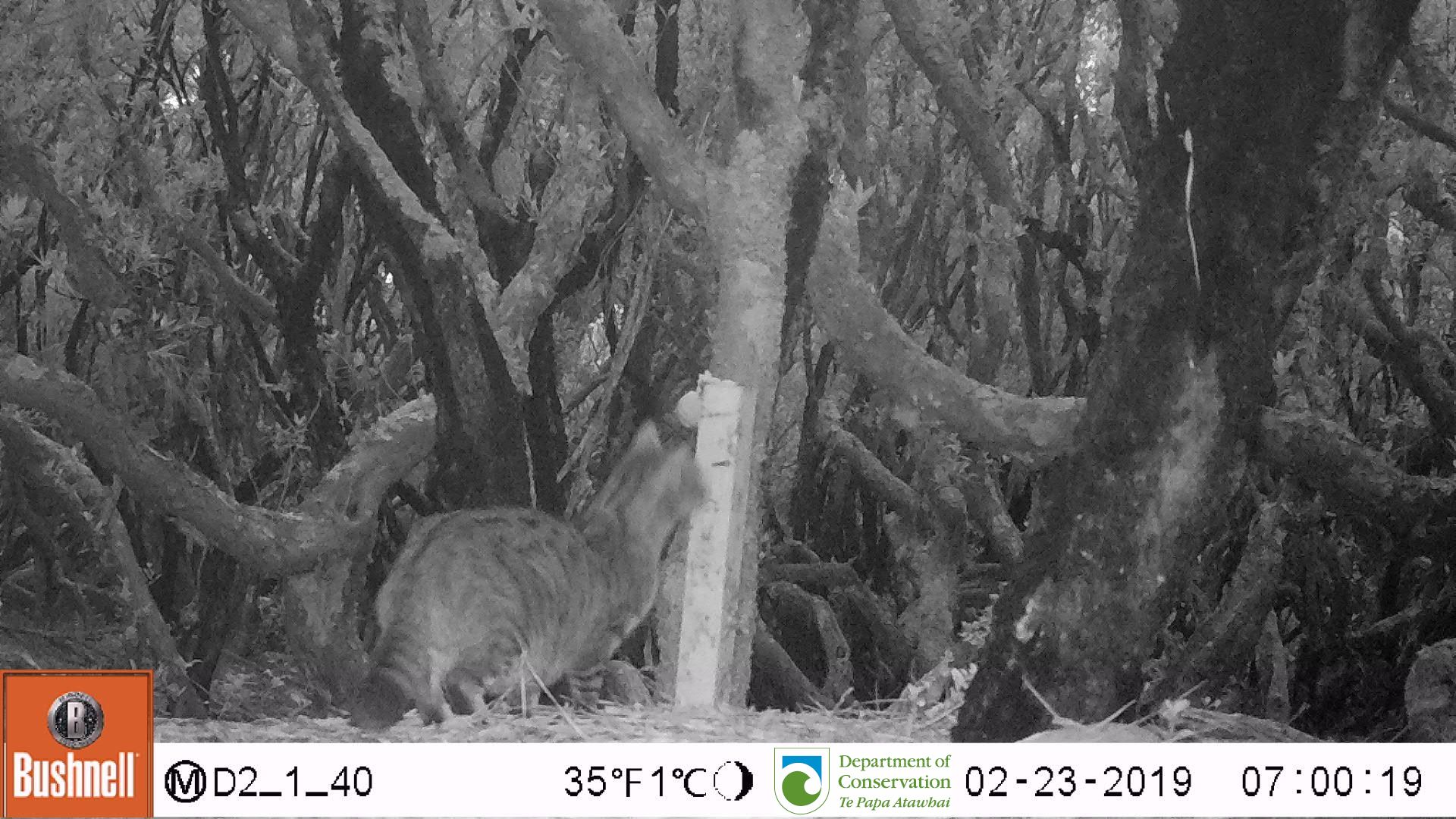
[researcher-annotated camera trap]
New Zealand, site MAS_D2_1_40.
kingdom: Animalia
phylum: Chordata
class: Mammalia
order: Carnivora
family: Felidae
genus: Felis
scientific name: Felis catus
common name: domestic cat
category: cat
Cat (domestic cat) (Felis catus).